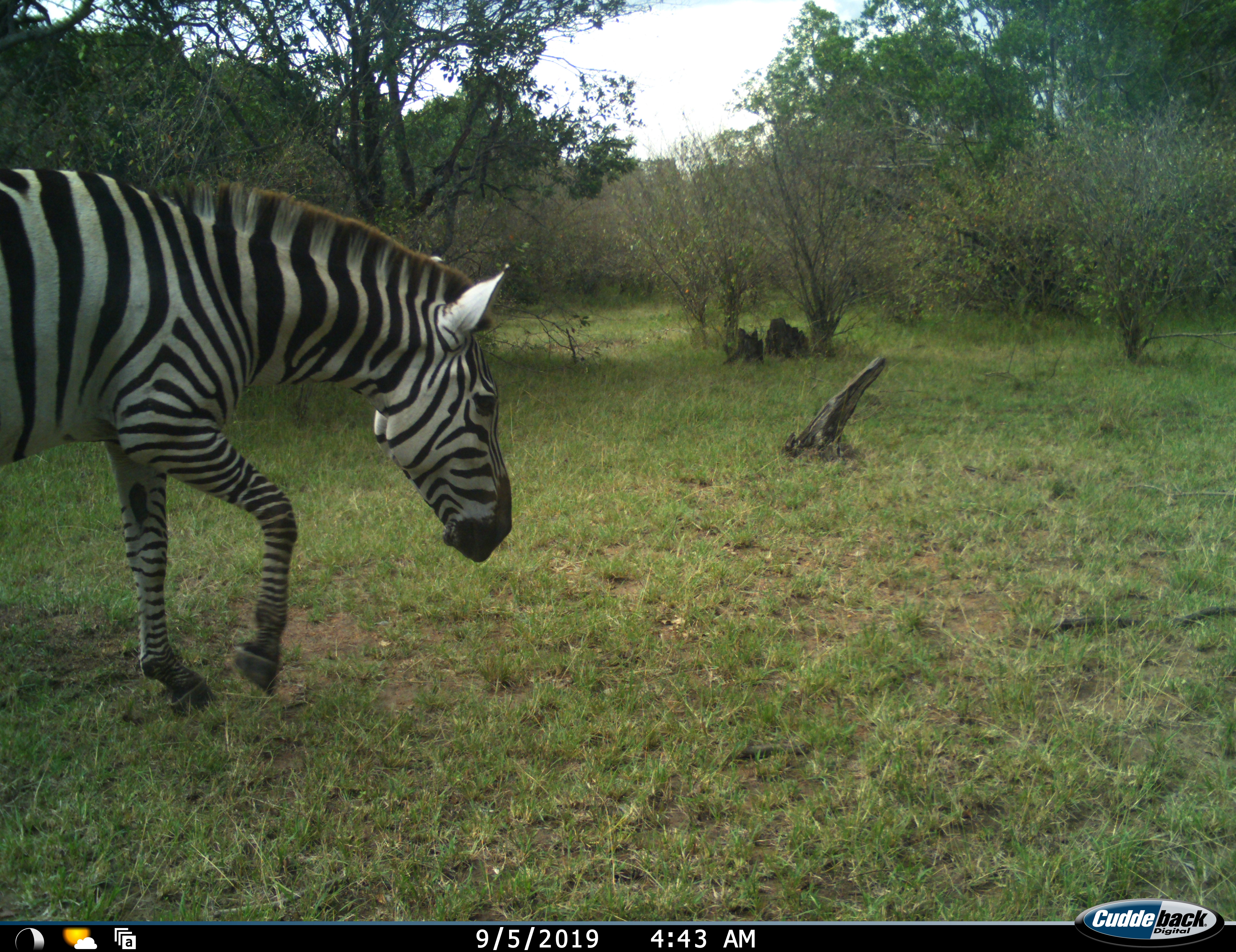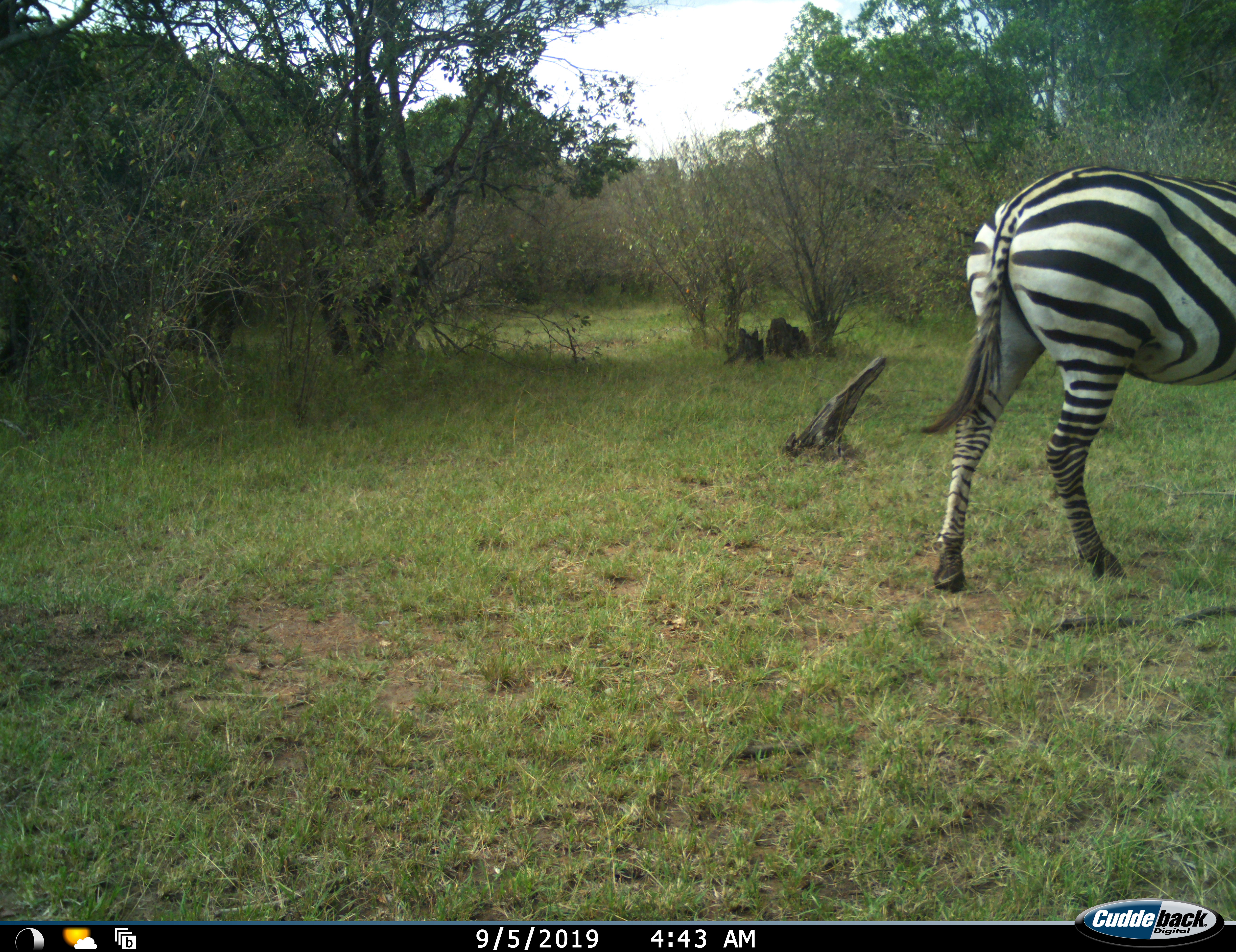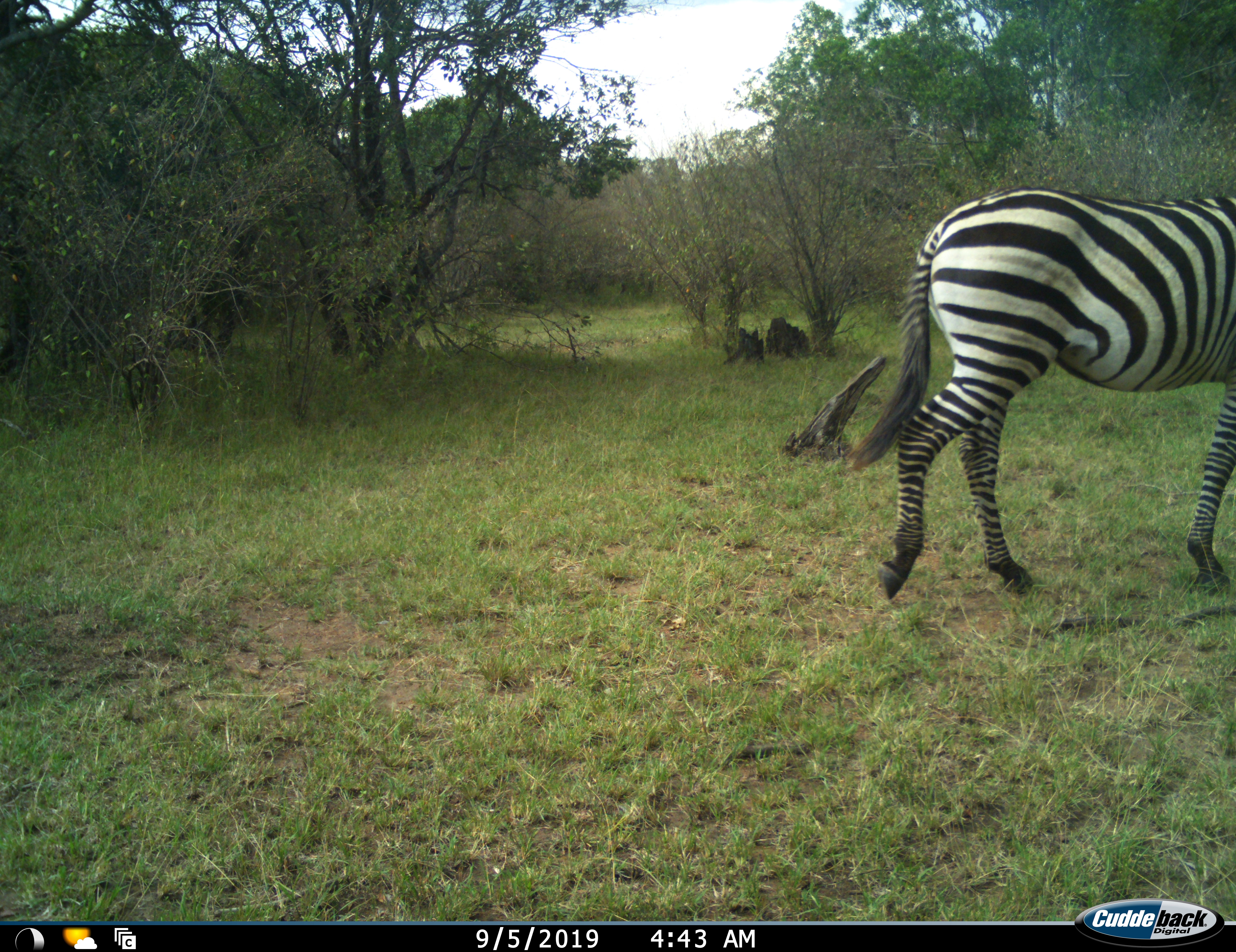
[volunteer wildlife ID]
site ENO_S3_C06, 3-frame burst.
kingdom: Animalia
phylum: Chordata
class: Mammalia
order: Perissodactyla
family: Equidae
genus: Equus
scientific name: Equus quagga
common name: plains zebra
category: zebraplains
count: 1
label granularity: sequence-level